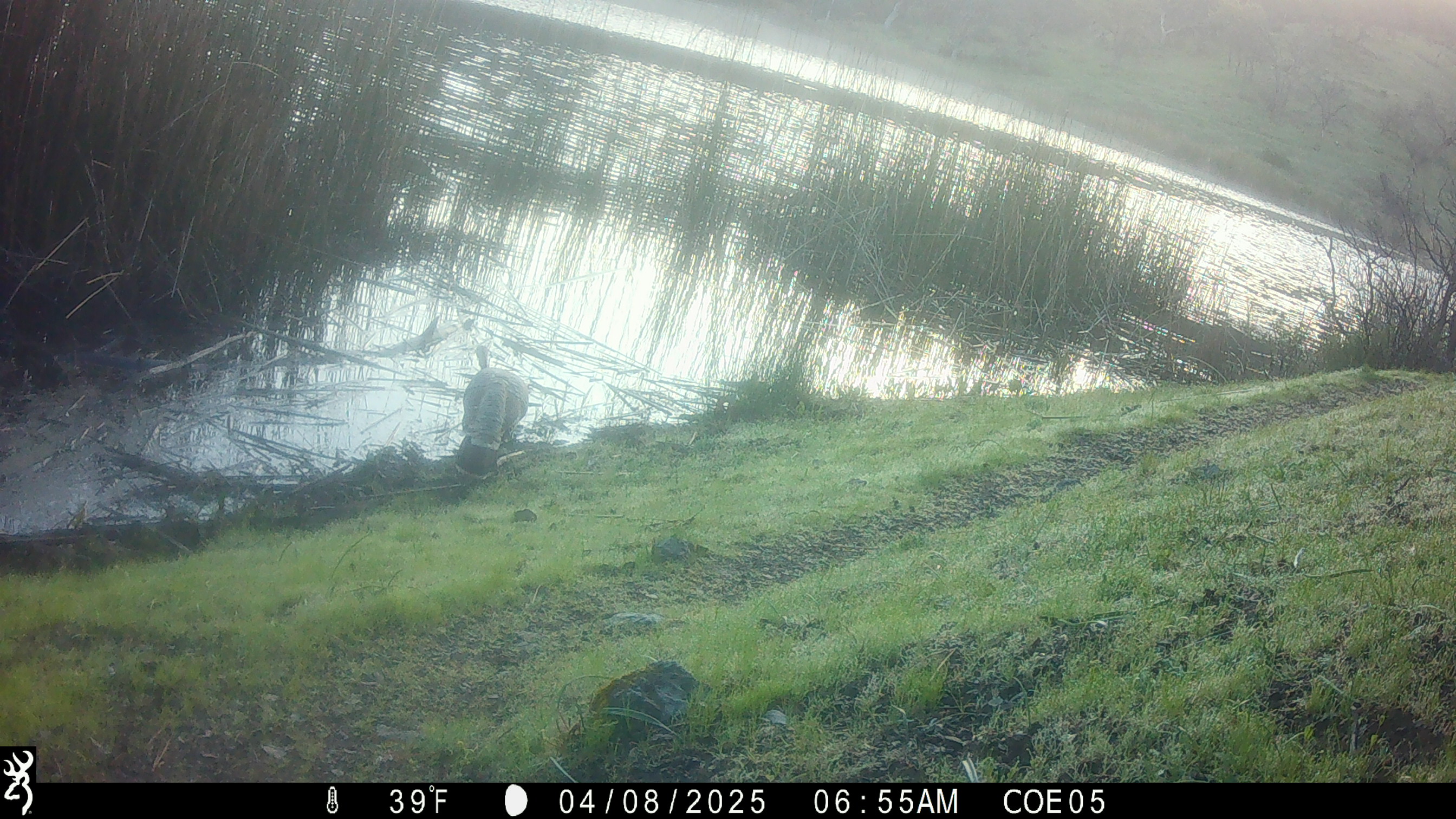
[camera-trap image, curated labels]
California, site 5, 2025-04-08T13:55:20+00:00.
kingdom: Animalia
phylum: Chordata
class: Aves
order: Galliformes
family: Phasianidae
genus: Meleagris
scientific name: Meleagris gallopavo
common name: turkey